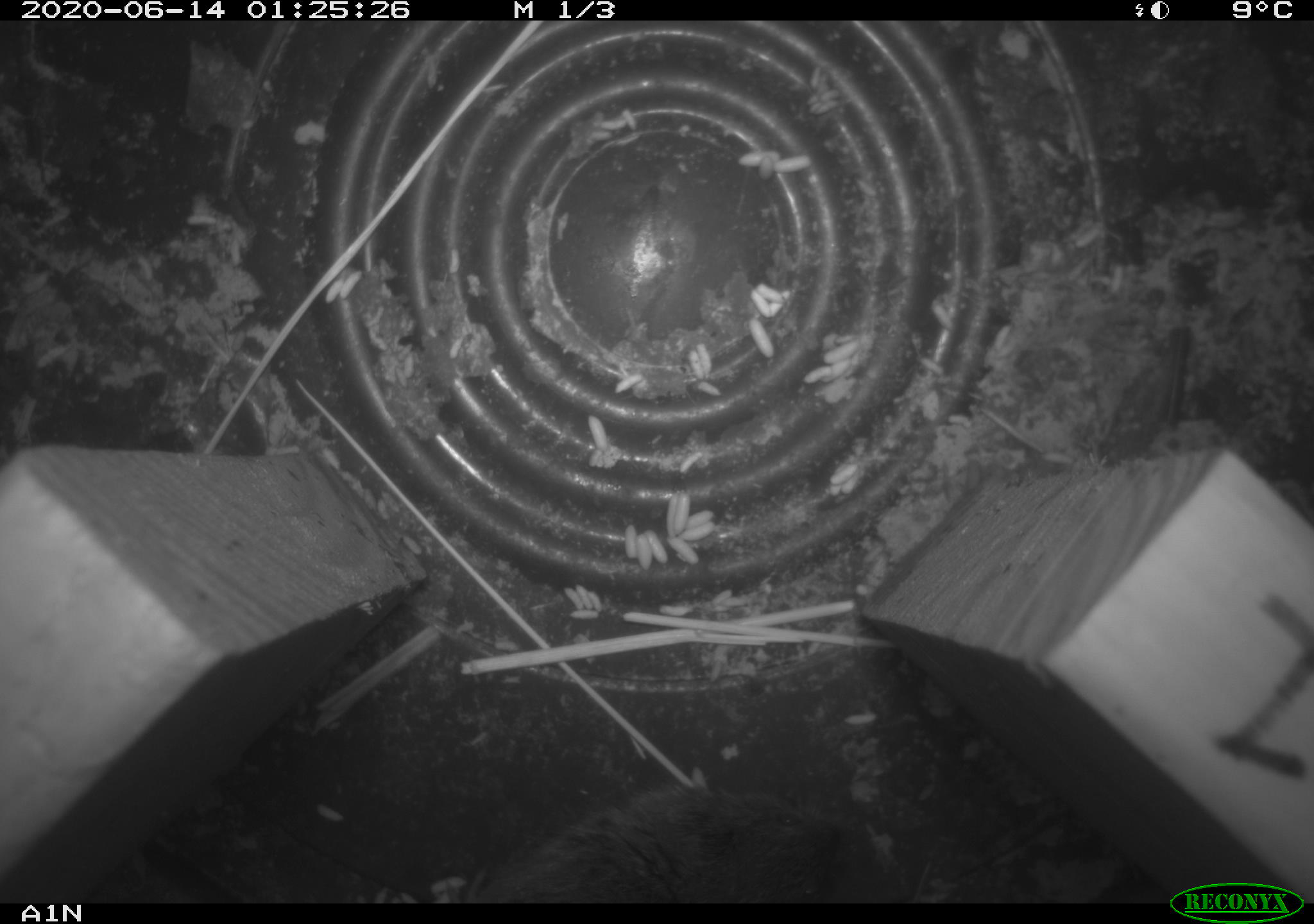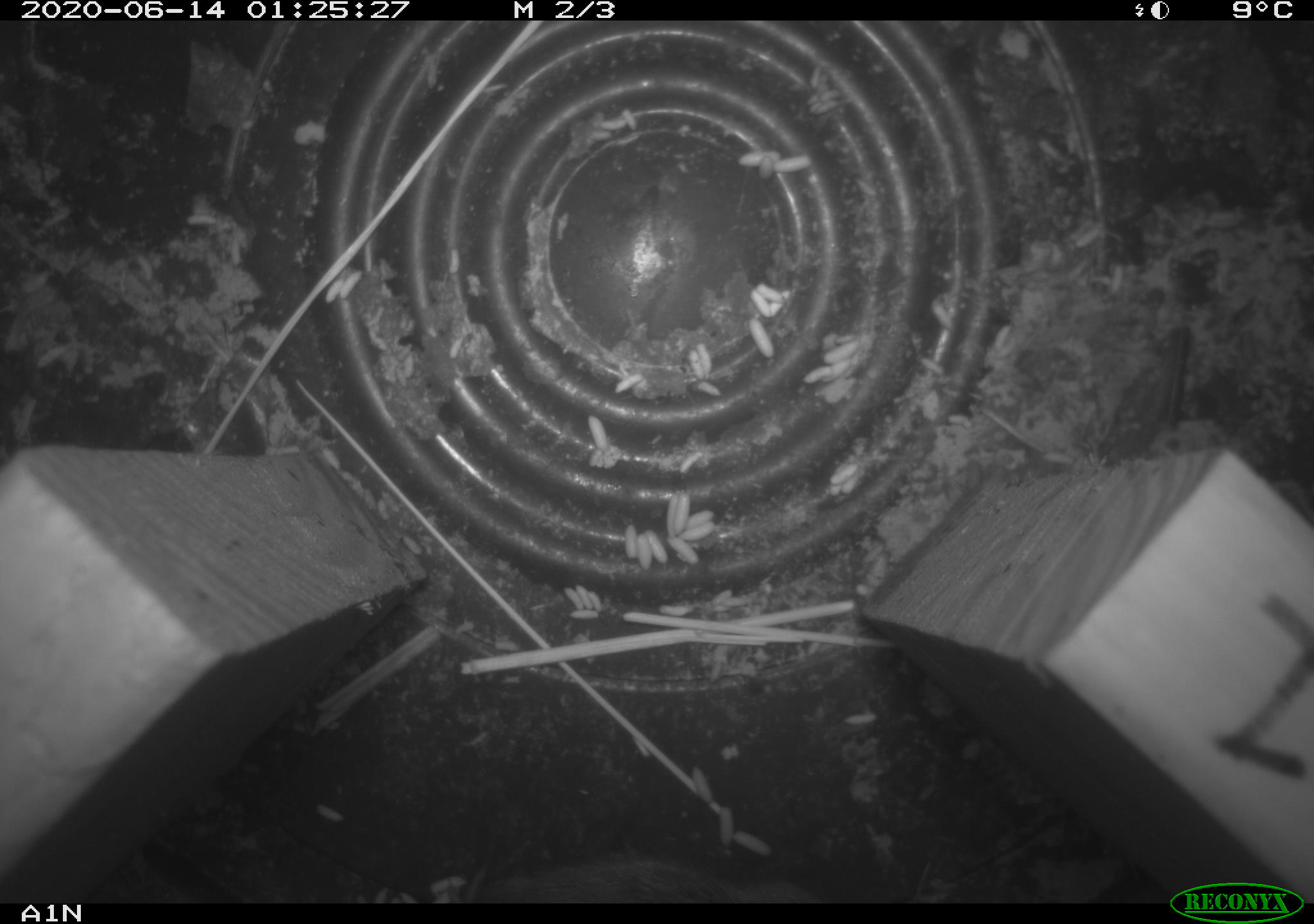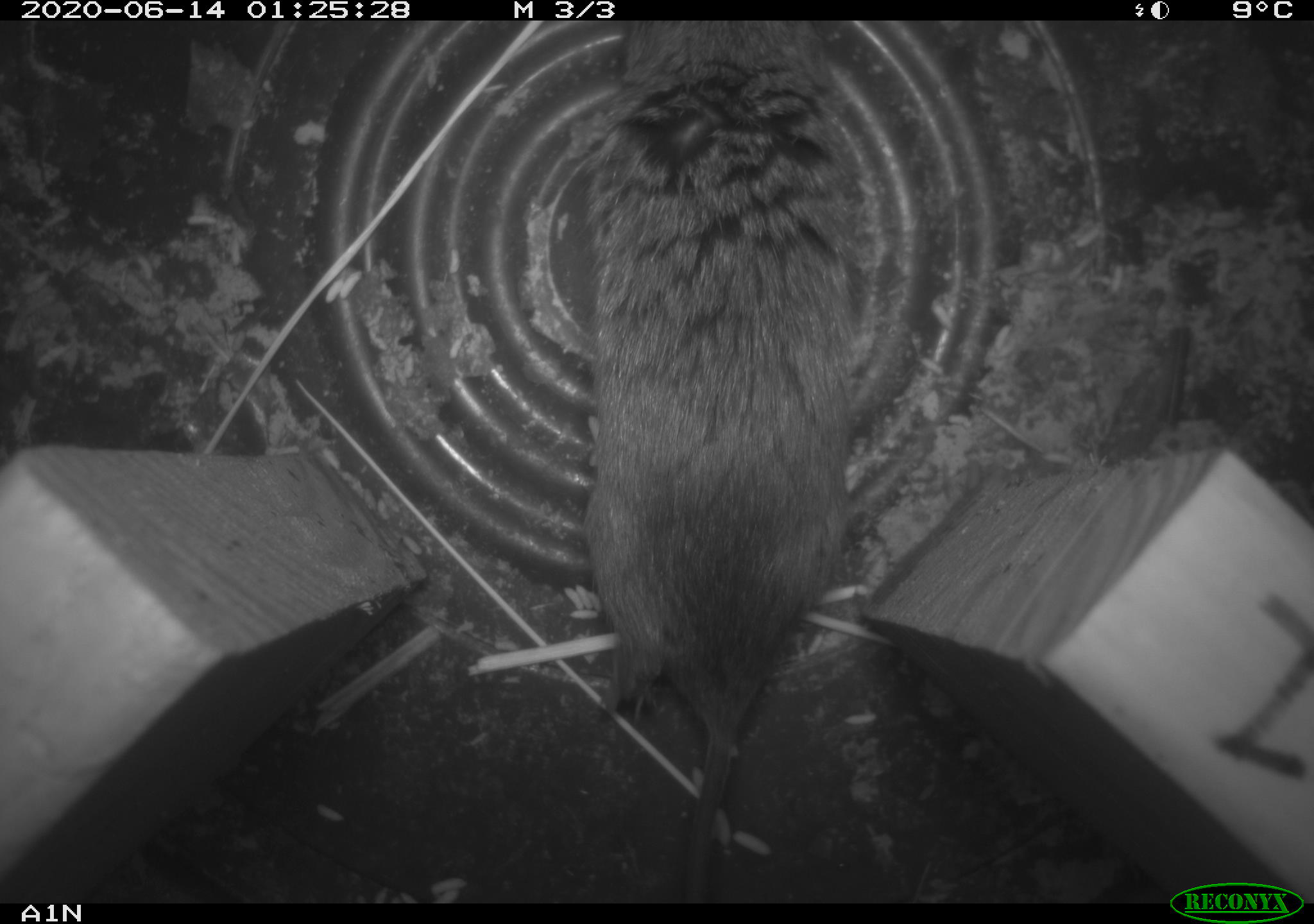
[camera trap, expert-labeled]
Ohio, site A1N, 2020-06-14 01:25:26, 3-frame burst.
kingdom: Animalia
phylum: Chordata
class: Mammalia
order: Rodentia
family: Cricetidae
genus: Microtus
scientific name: Microtus pennsylvanicus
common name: meadow vole